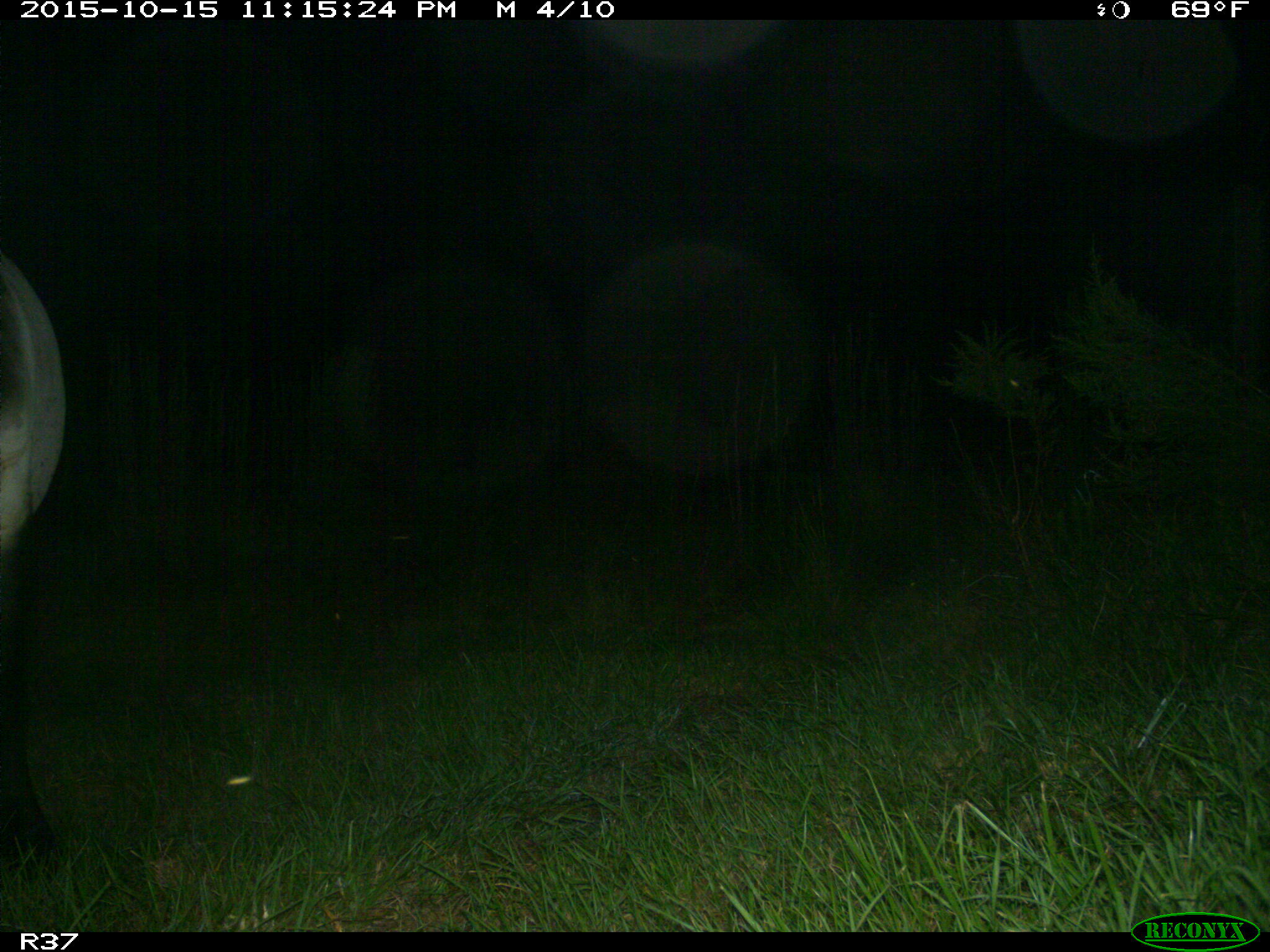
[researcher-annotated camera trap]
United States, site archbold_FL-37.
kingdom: Animalia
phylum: Chordata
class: Mammalia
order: Artiodactyla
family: Bovidae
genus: Bos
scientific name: Bos taurus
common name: domestic cow